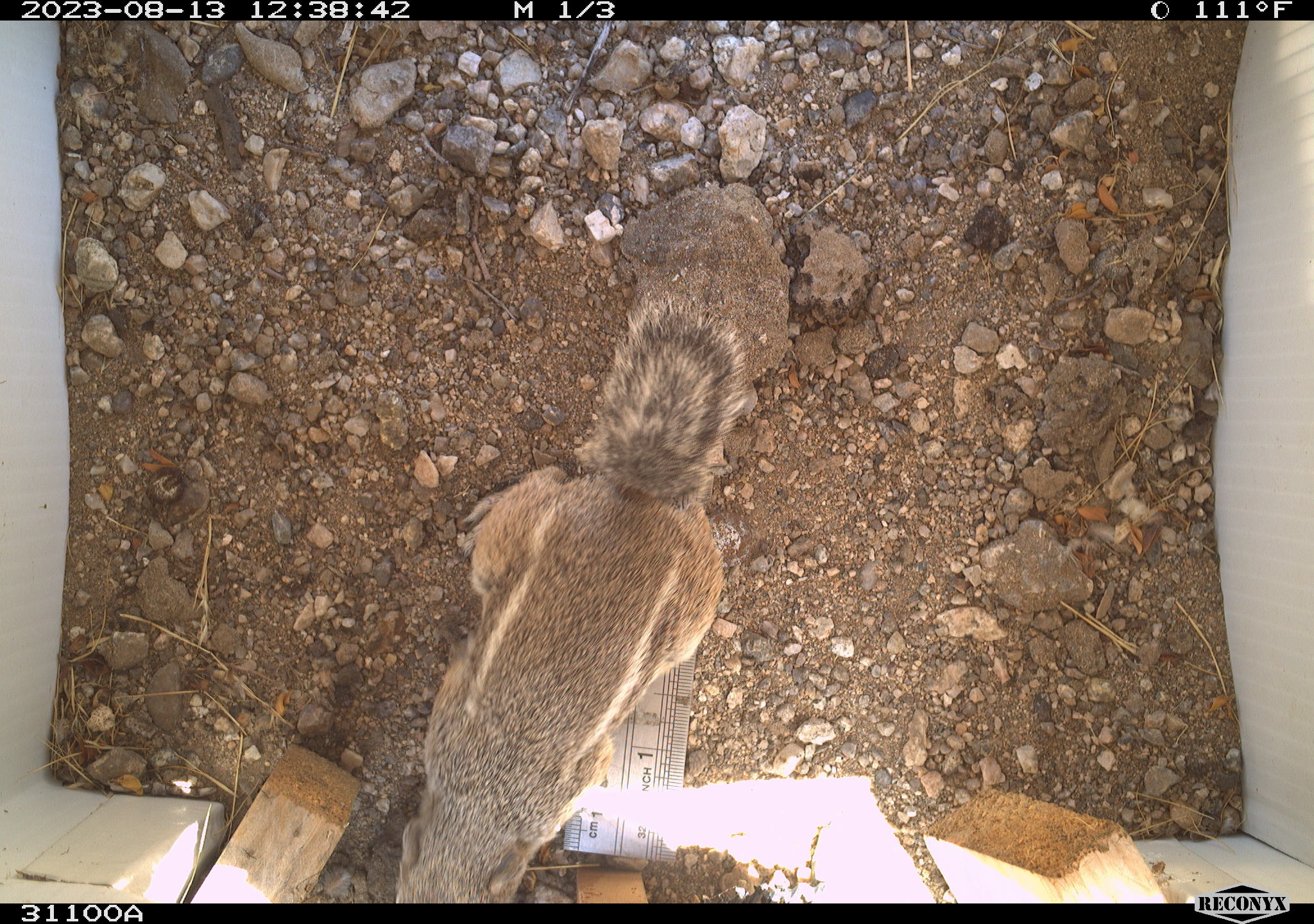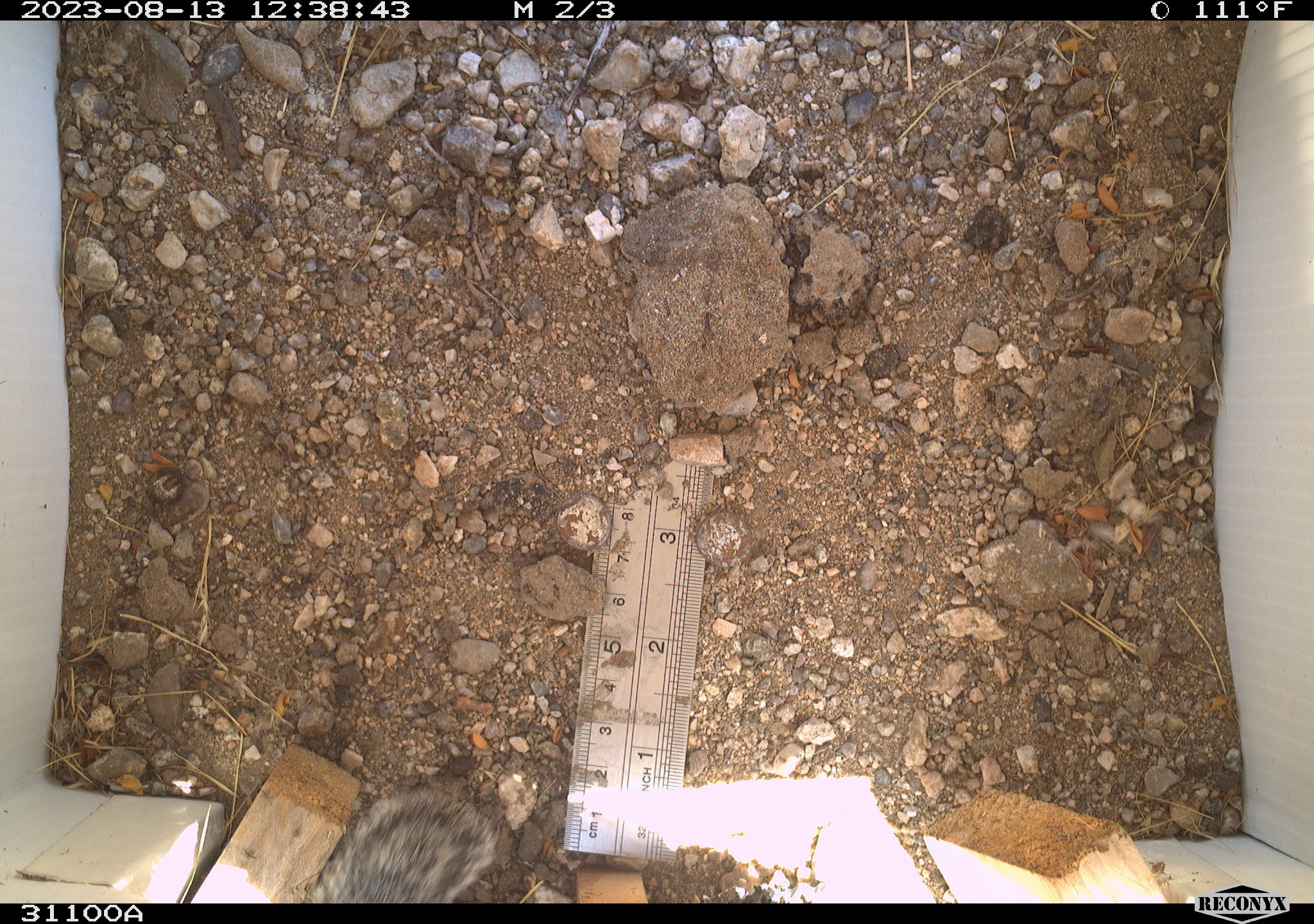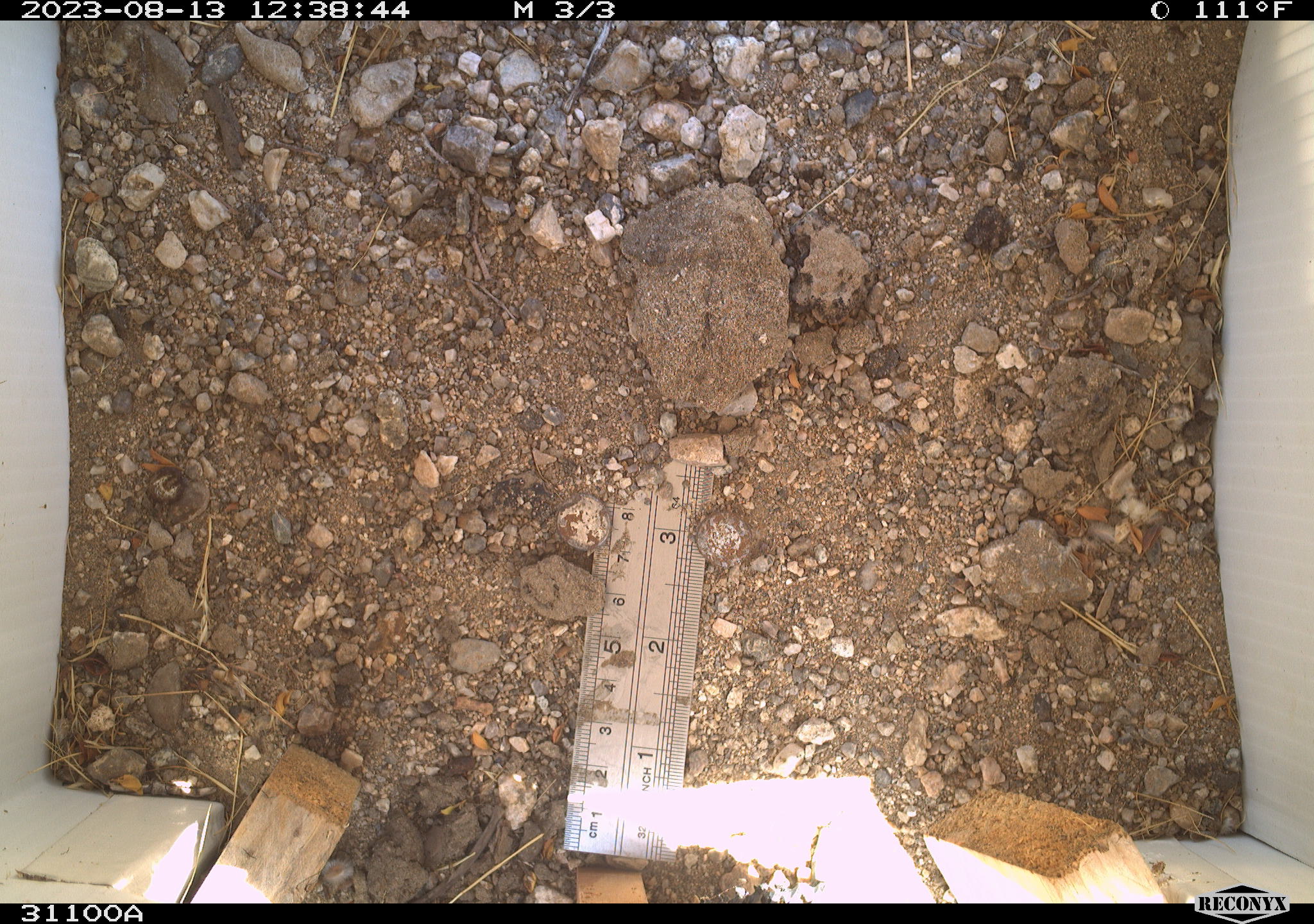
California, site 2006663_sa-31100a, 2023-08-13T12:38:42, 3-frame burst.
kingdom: Animalia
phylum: Chordata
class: Mammalia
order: Rodentia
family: Sciuridae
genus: Ammospermophilus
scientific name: Ammospermophilus leucurus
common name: white-tailed antelope squirrel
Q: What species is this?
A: White-tailed antelope squirrel (Ammospermophilus leucurus).